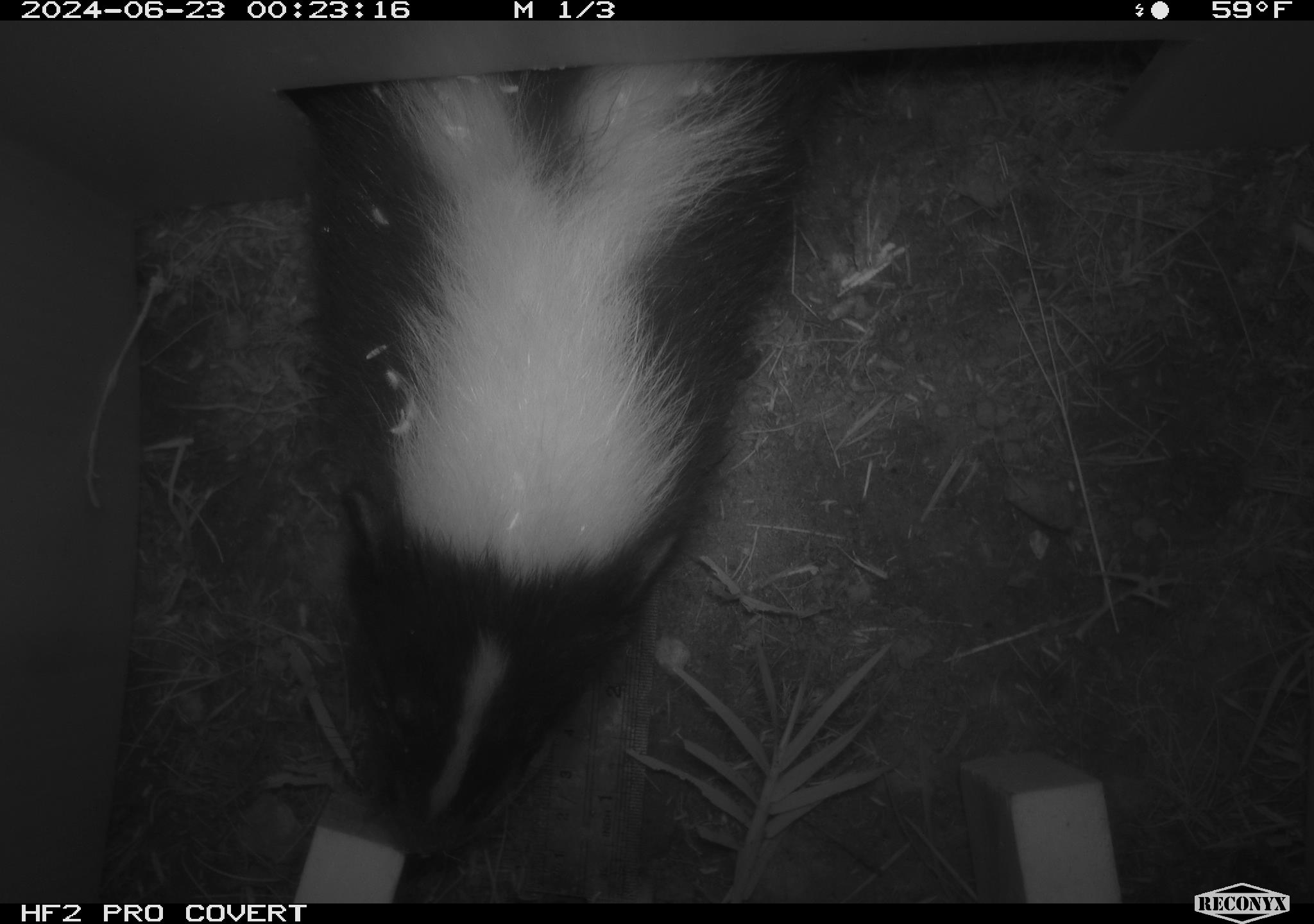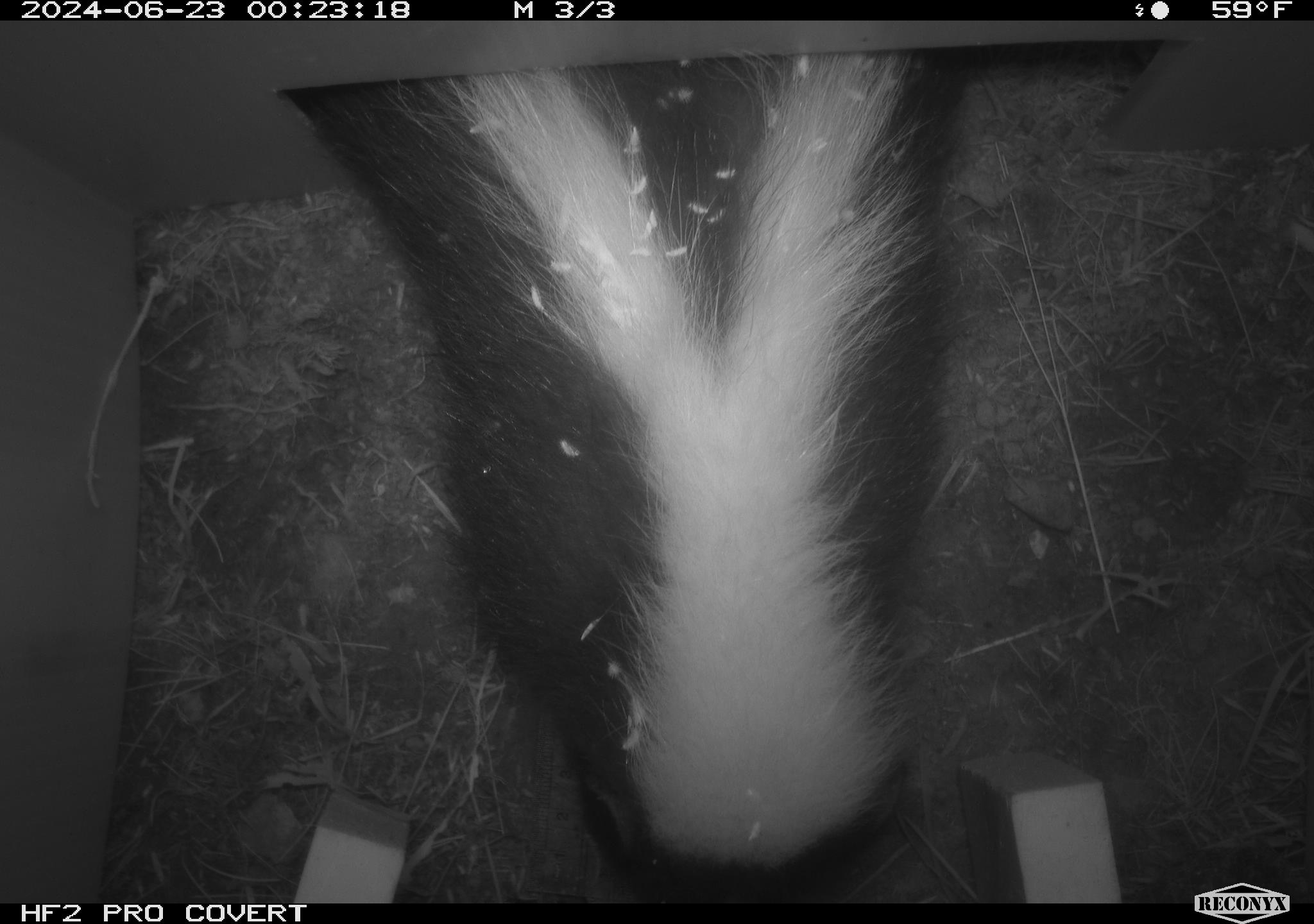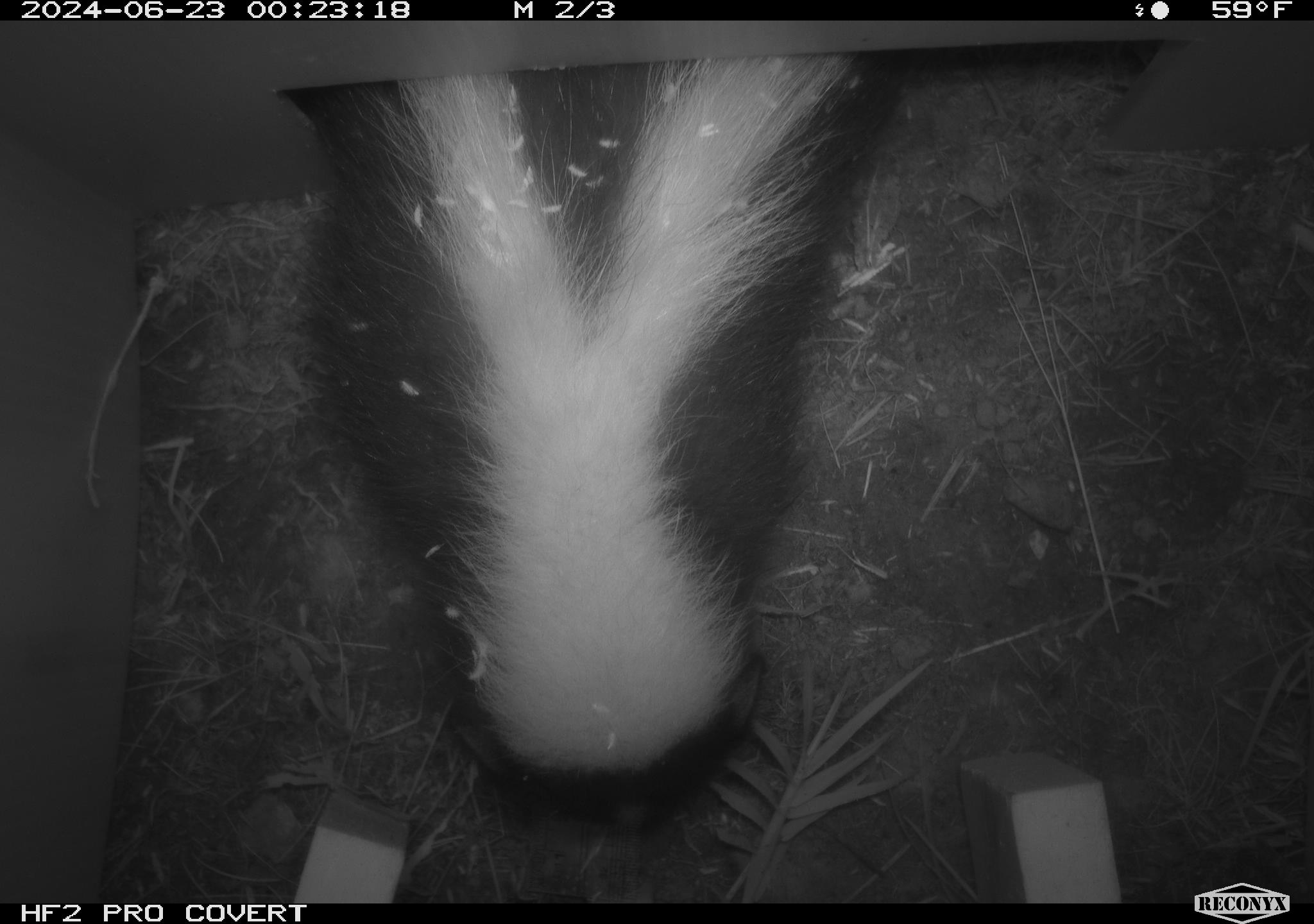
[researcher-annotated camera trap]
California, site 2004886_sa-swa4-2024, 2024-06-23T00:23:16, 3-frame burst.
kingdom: Animalia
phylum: Chordata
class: Mammalia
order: Carnivora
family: Mephitidae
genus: Mephitis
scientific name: Mephitis mephitis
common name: striped skunk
Striped skunk (Mephitis mephitis).